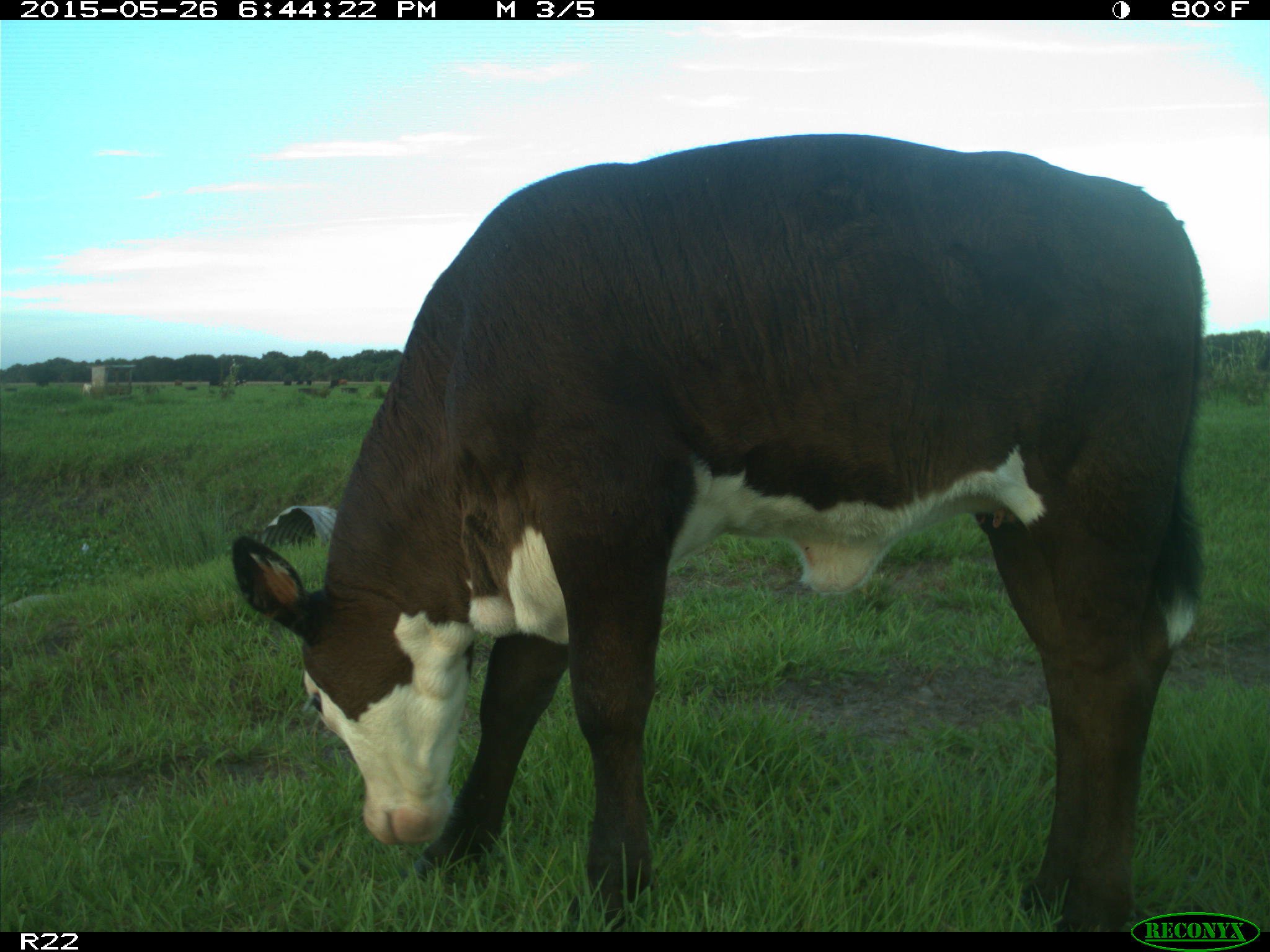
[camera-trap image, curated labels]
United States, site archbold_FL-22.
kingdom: Animalia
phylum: Chordata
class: Mammalia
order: Artiodactyla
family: Bovidae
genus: Bos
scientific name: Bos taurus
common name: domestic cow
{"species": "Bos taurus (domestic cow)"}